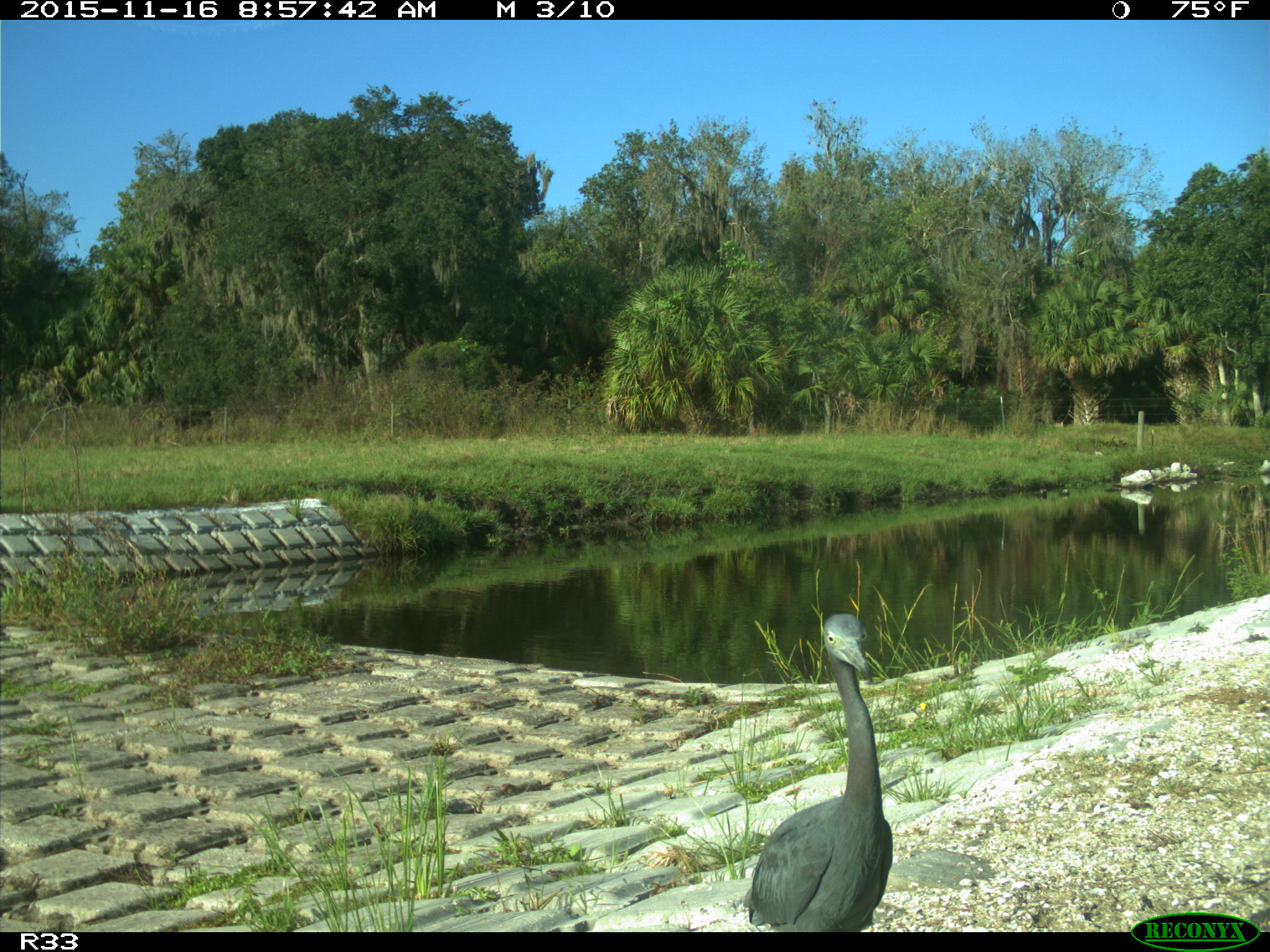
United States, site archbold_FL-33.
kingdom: Animalia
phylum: Chordata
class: Aves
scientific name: Aves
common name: birds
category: unidentified bird